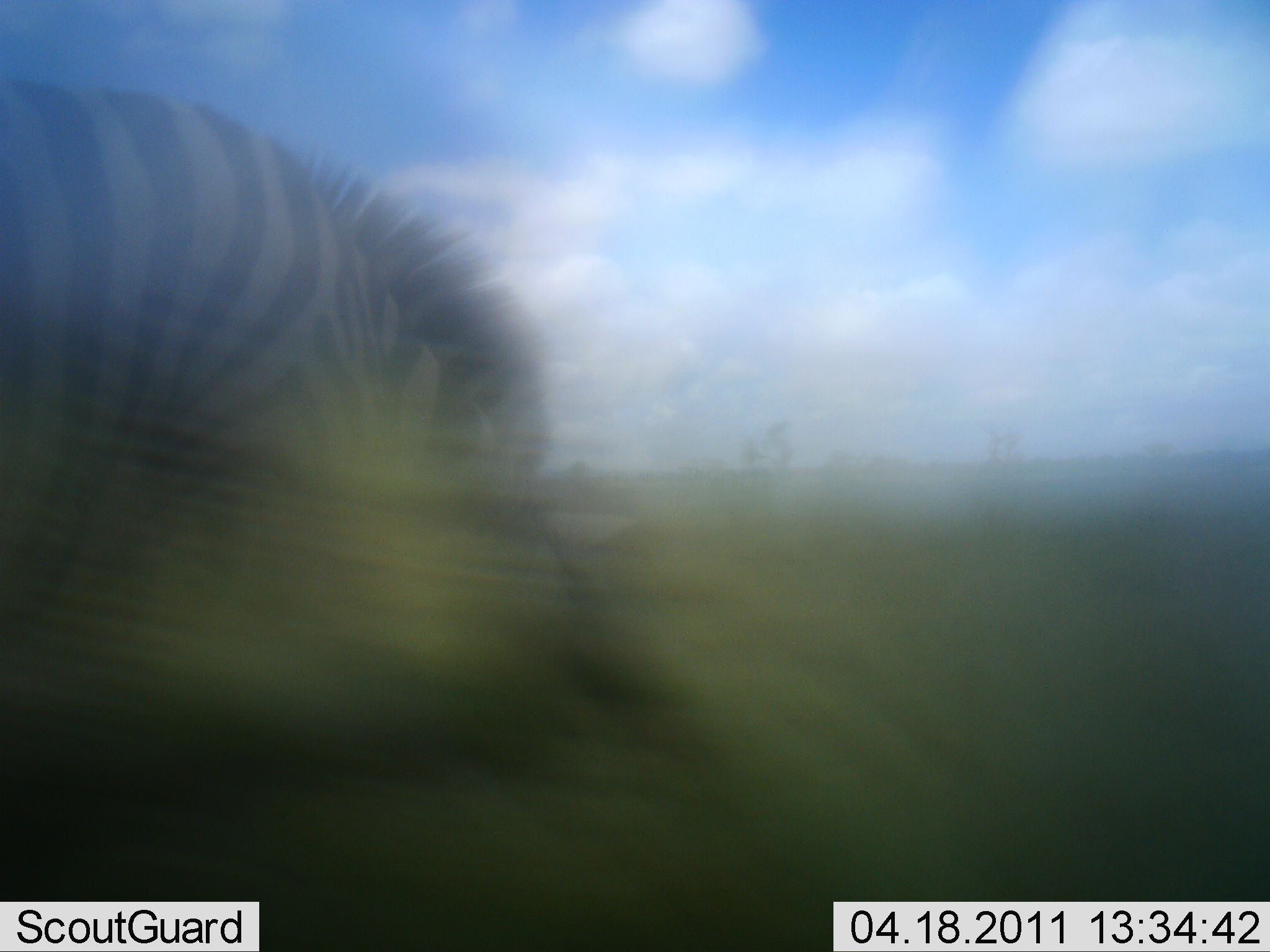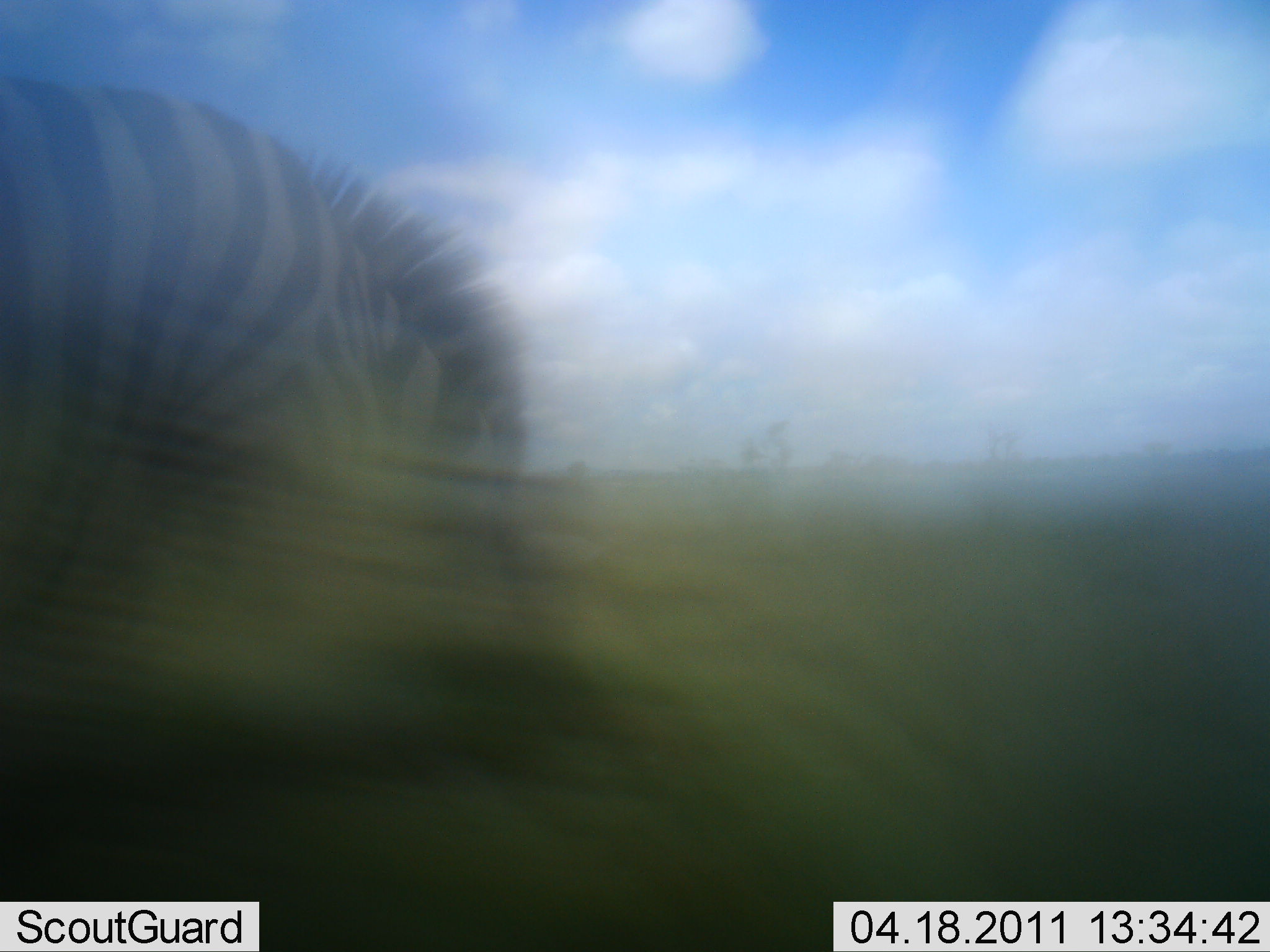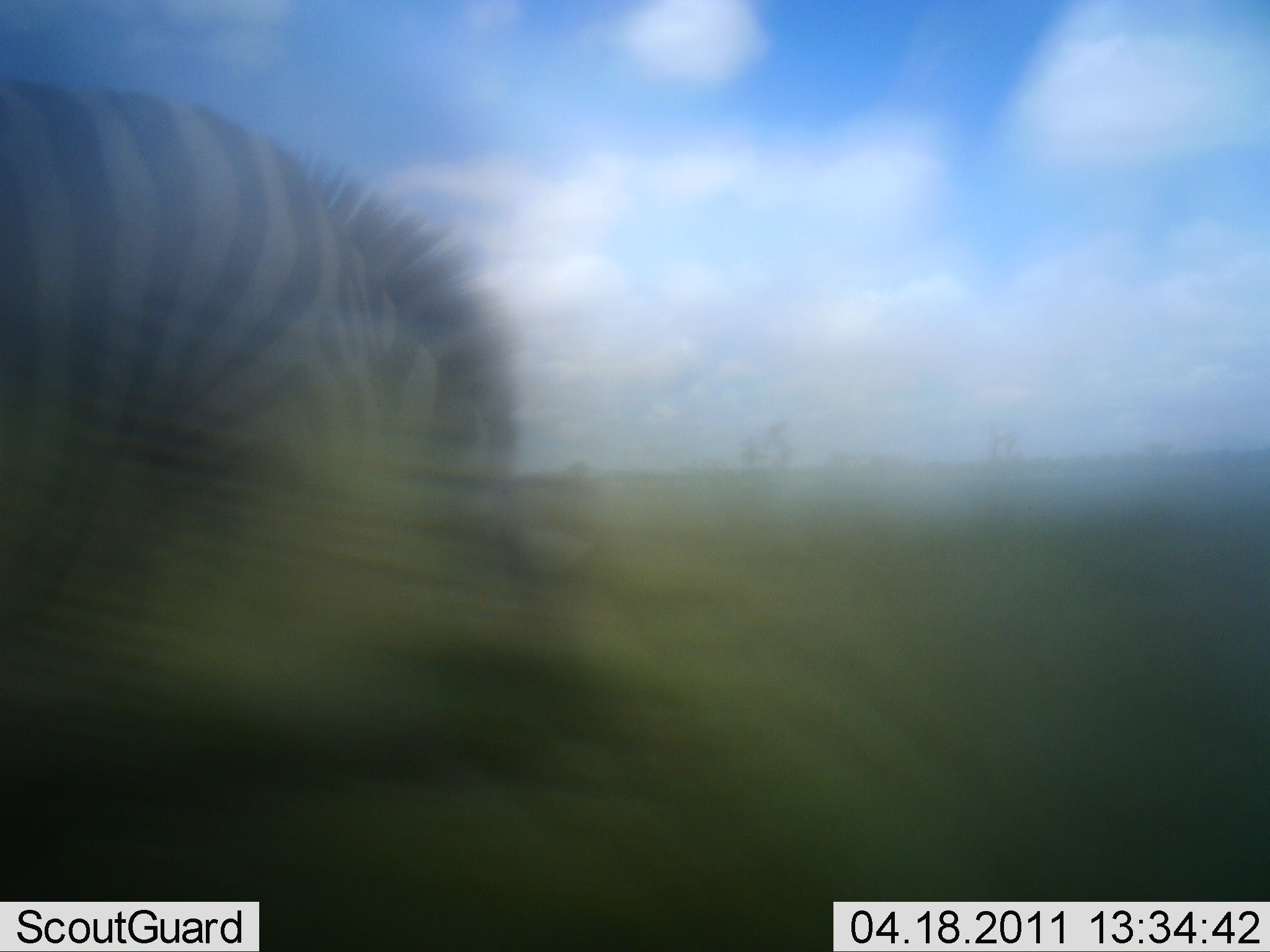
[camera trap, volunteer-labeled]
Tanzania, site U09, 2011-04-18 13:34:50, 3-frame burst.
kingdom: Animalia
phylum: Chordata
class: Mammalia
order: Perissodactyla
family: Equidae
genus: Equus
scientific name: Equus quagga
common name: plains zebra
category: zebra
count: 1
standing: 43%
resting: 0%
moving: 29%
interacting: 0%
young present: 0%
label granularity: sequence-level